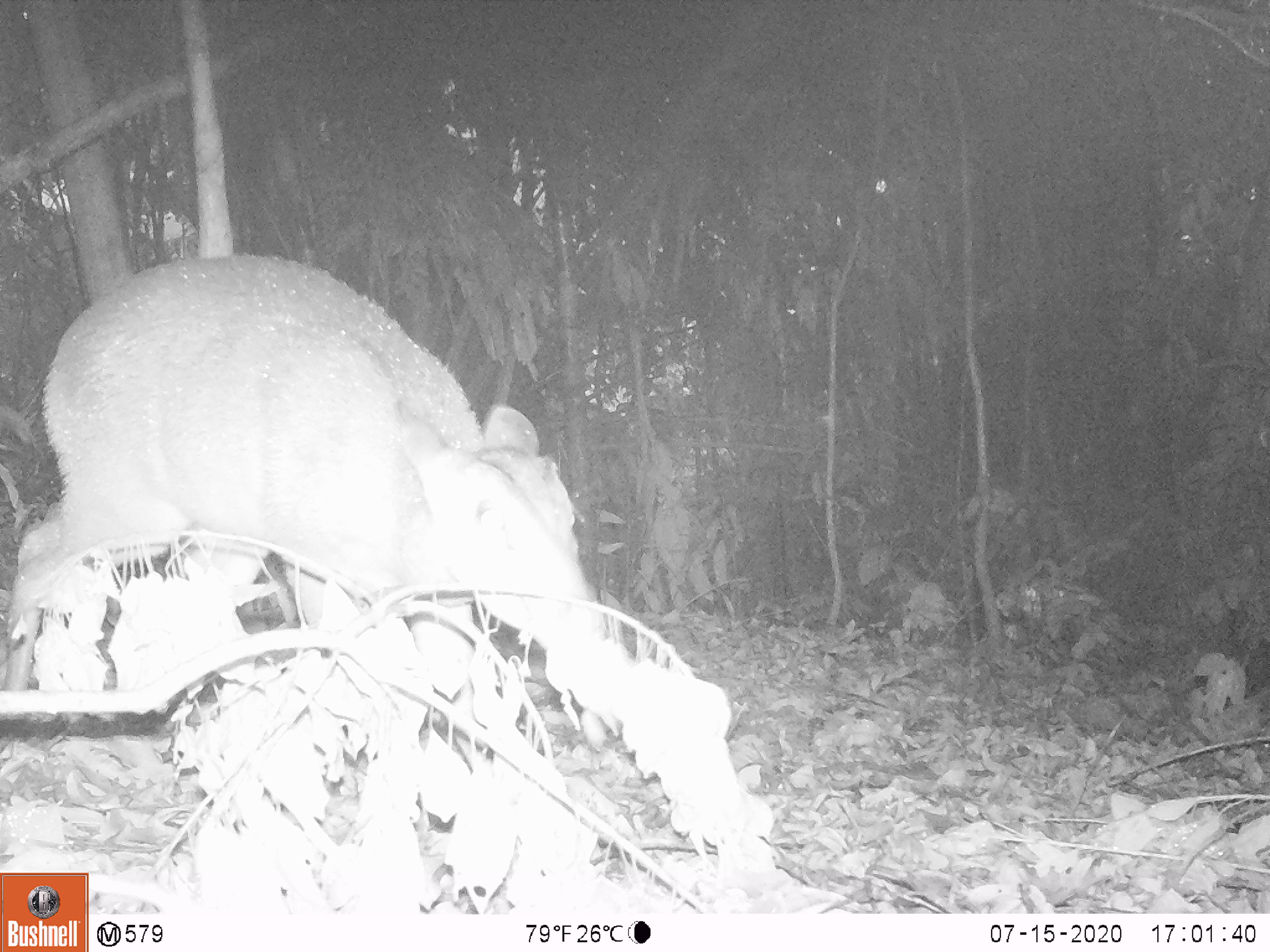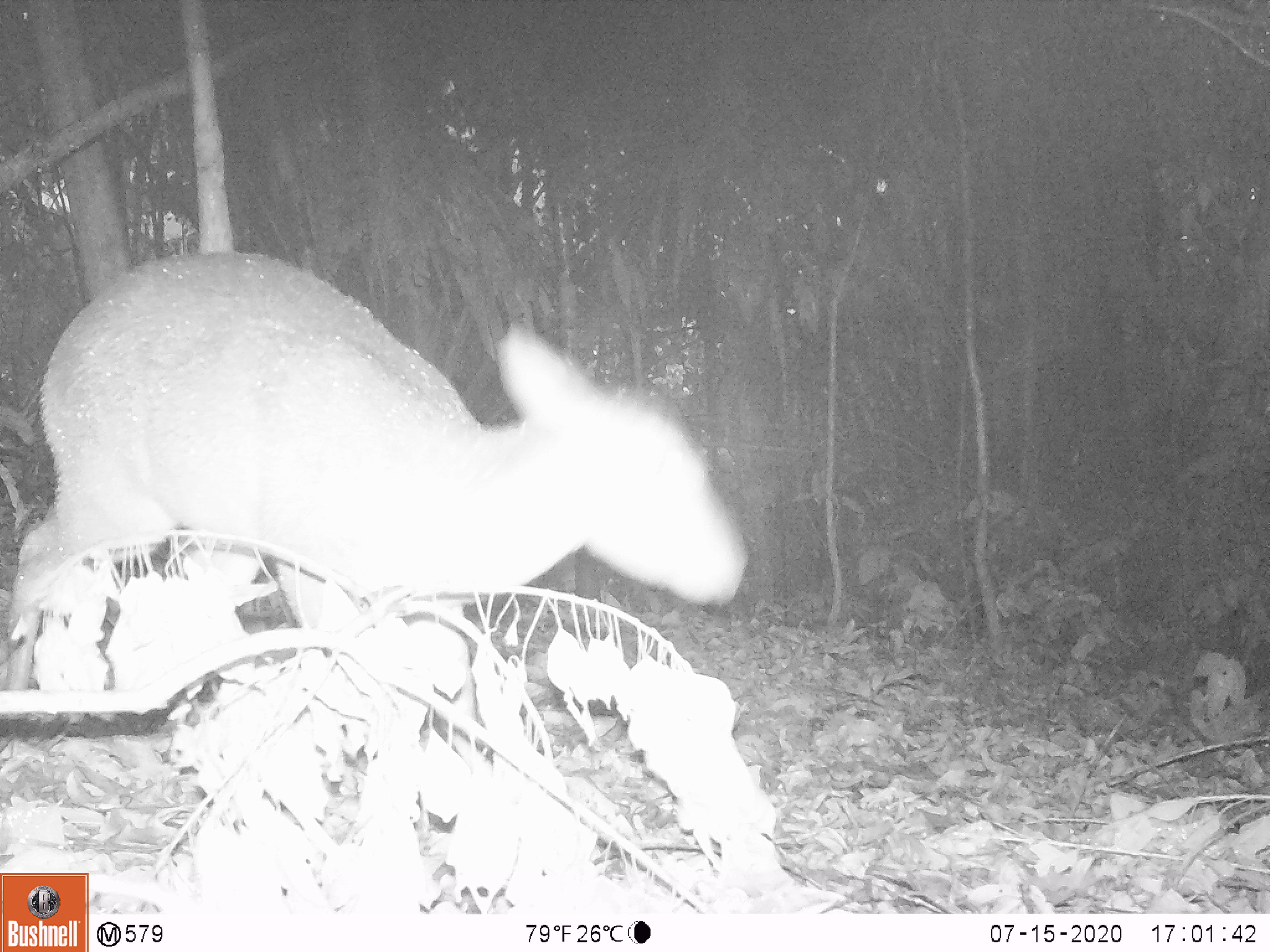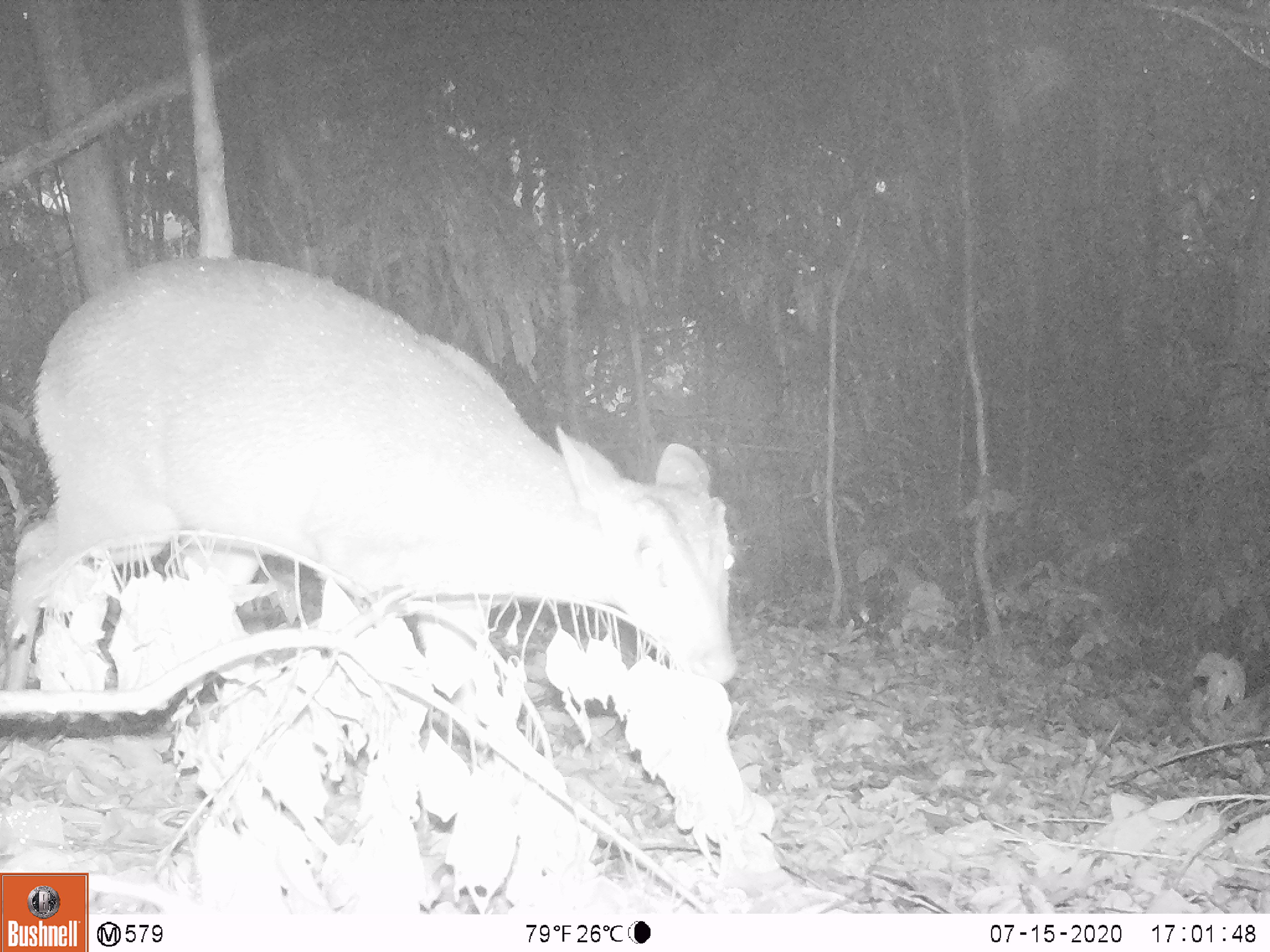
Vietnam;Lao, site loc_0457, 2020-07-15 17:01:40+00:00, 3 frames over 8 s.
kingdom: Animalia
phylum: Chordata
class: Mammalia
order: Artiodactyla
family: Cervidae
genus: Muntiacus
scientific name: Muntiacus vuquangensis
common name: large-antlered muntjac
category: large antlered muntjac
Large antlered muntjac (large-antlered muntjac) (Muntiacus vuquangensis). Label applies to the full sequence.